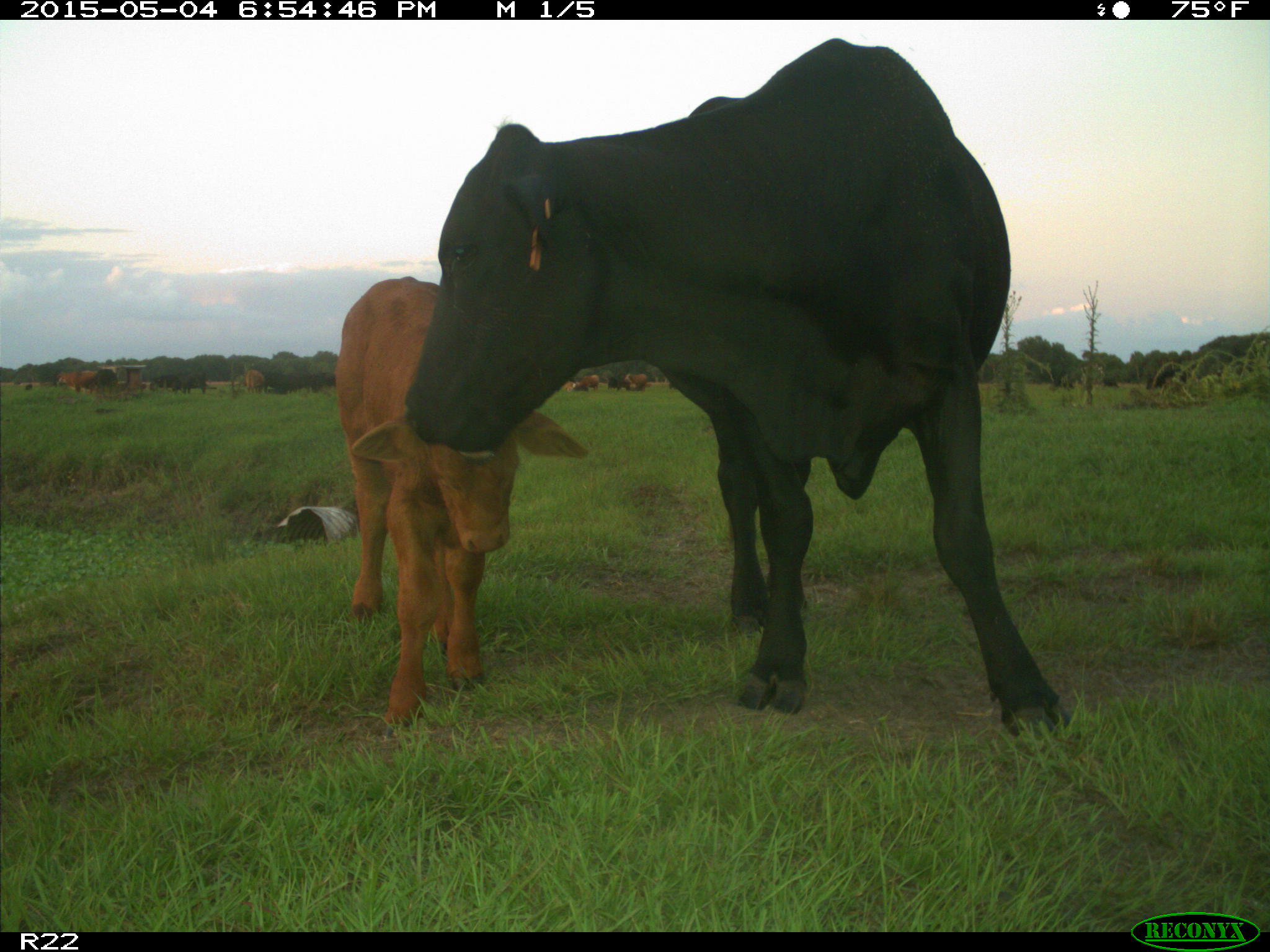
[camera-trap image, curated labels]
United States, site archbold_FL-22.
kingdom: Animalia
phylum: Chordata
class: Mammalia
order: Artiodactyla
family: Bovidae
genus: Bos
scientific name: Bos taurus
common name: domestic cow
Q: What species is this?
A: Bos taurus (domestic cow).